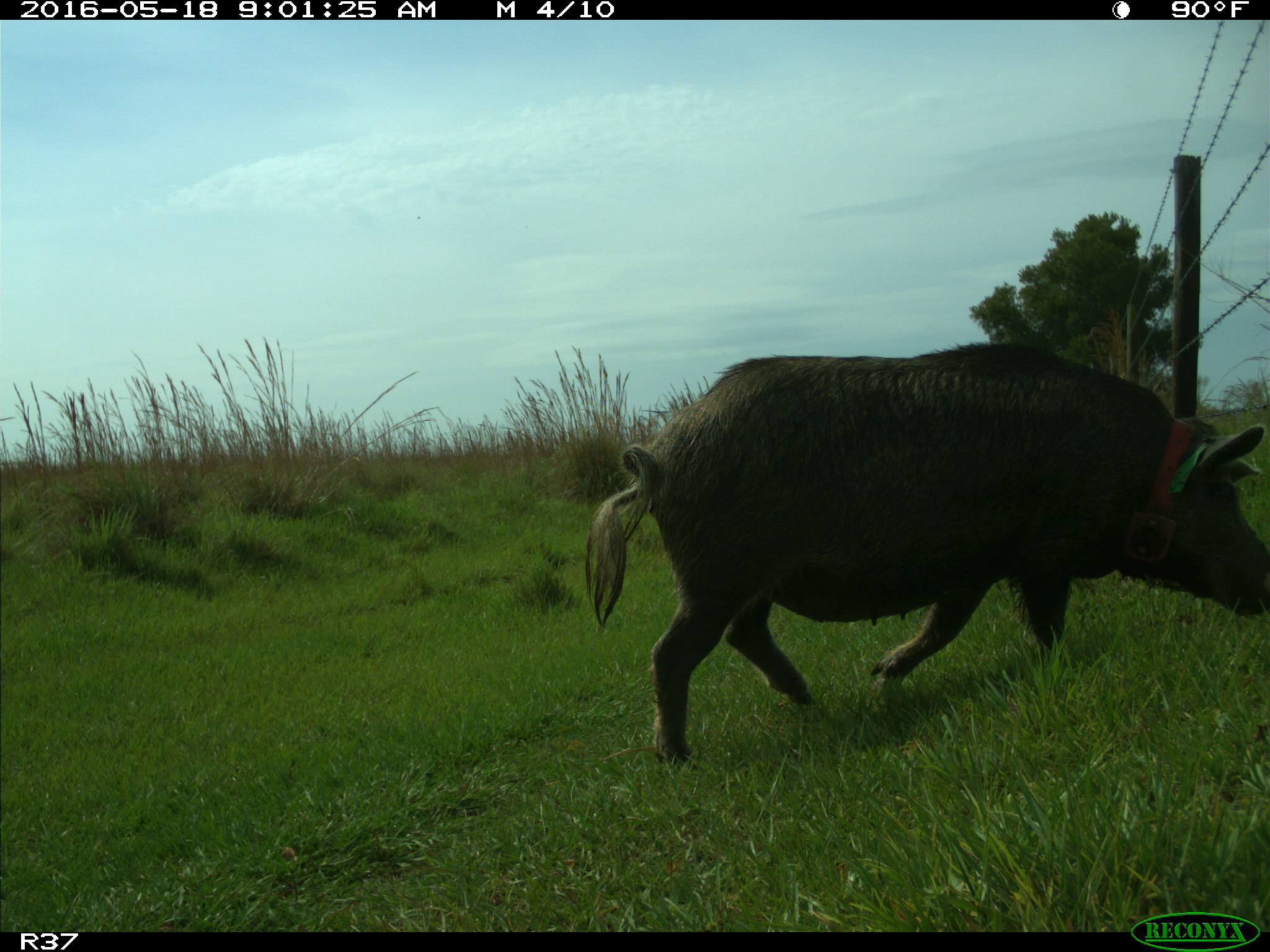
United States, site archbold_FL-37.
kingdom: Animalia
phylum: Chordata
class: Mammalia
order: Artiodactyla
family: Suidae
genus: Sus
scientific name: Sus scrofa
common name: wild boar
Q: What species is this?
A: Sus scrofa (wild boar).